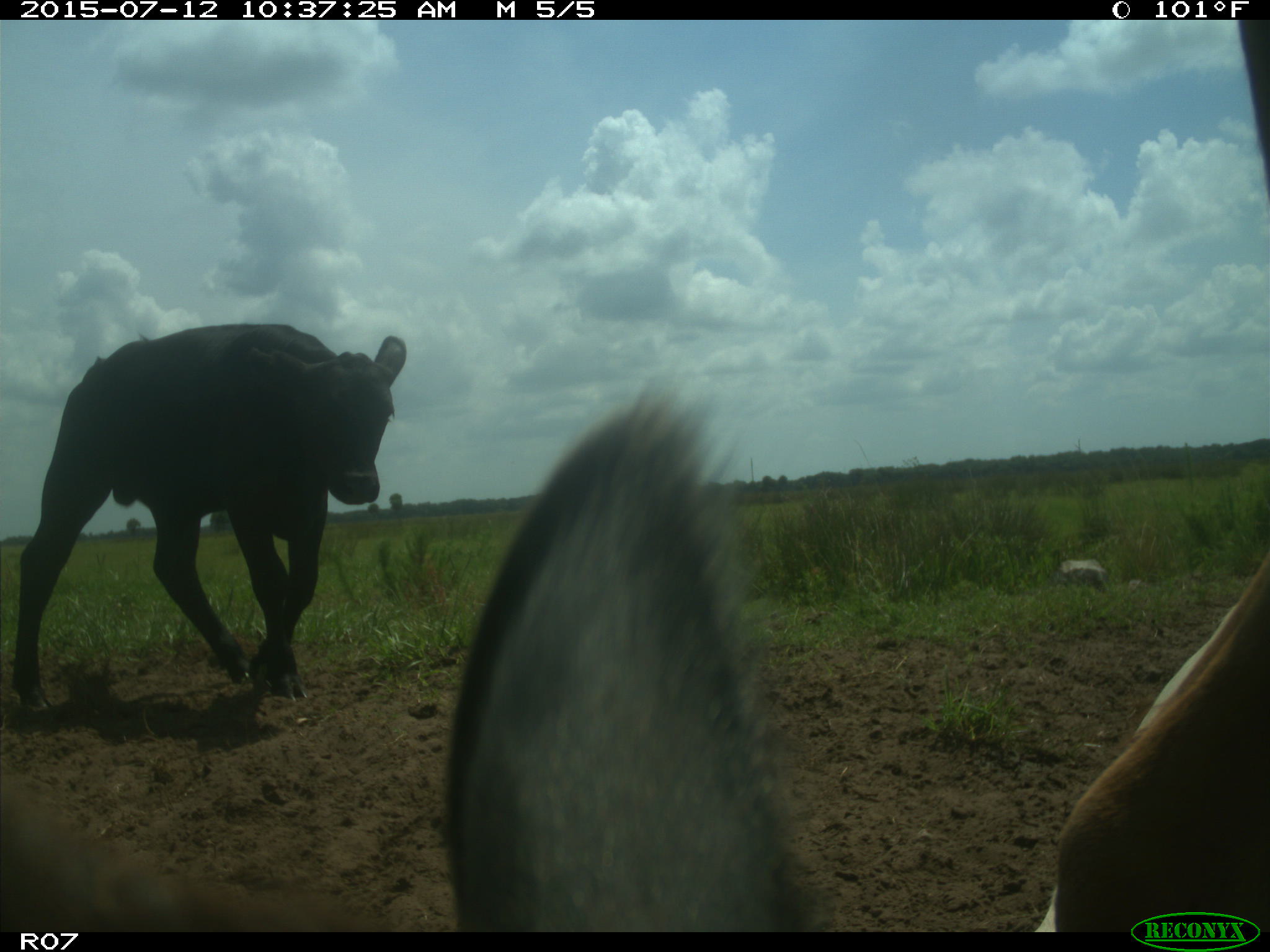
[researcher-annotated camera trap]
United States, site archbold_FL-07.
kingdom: Animalia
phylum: Chordata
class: Mammalia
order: Artiodactyla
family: Bovidae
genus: Bos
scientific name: Bos taurus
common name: domestic cow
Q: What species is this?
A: Bos taurus (domestic cow).